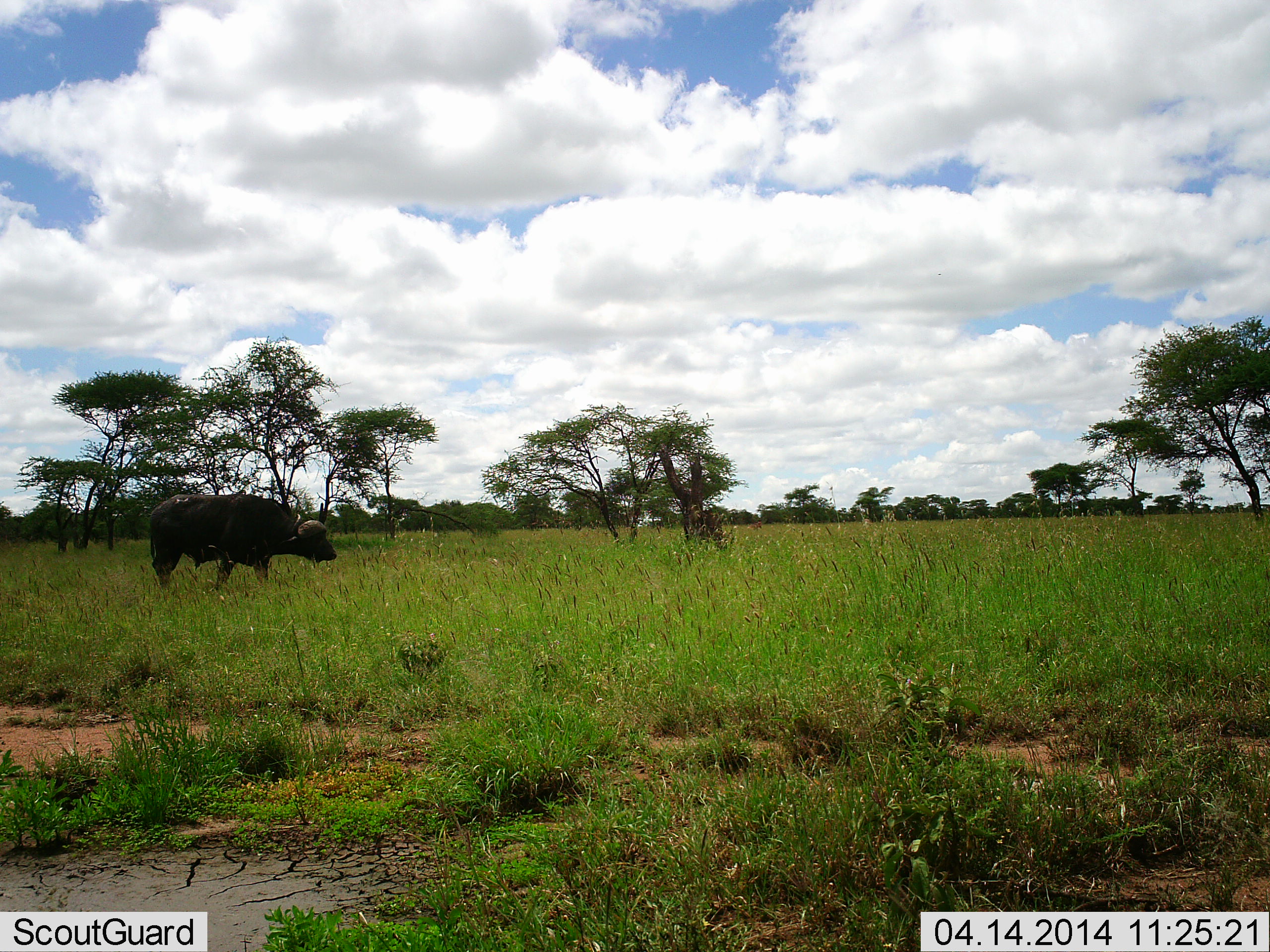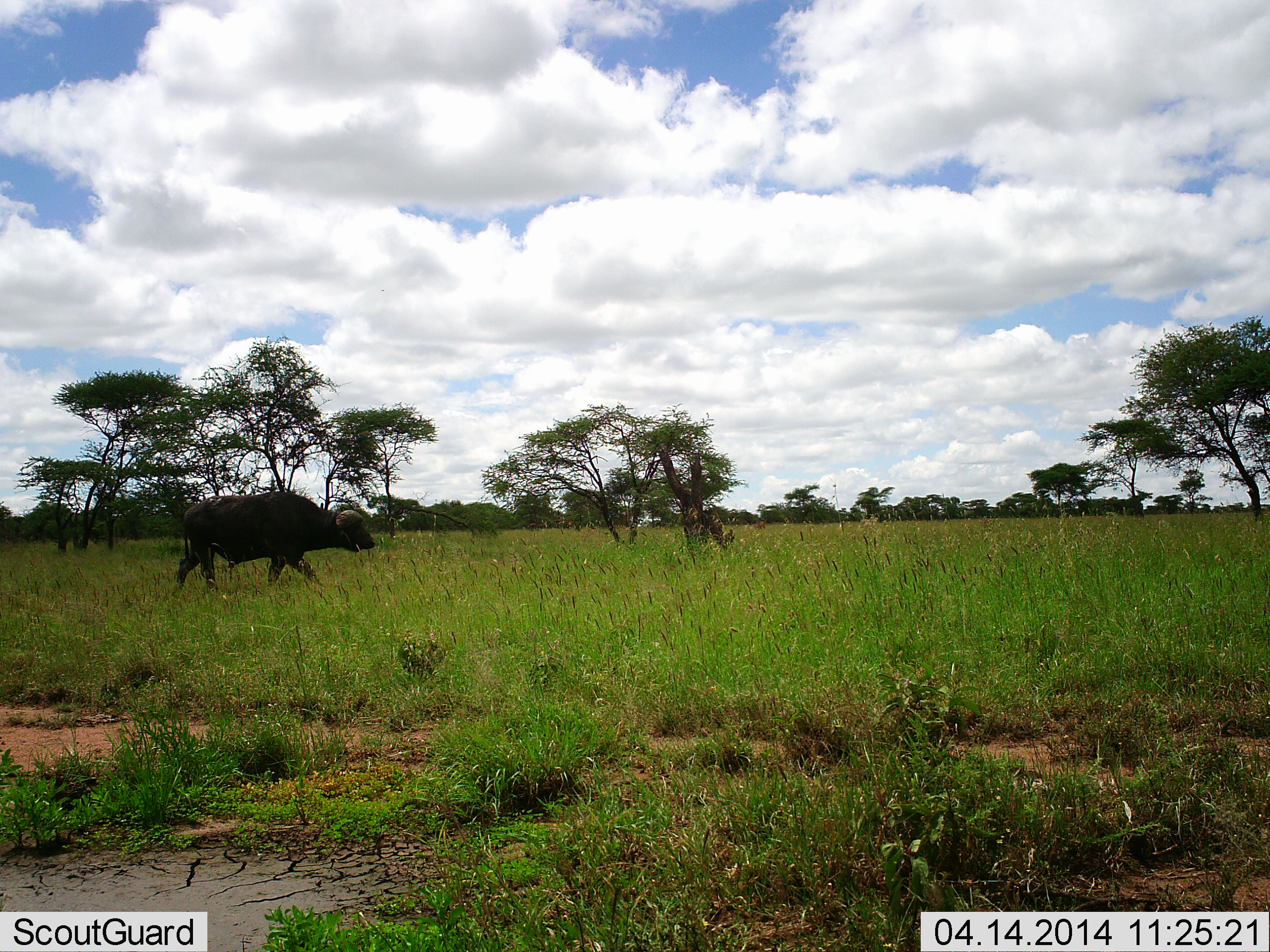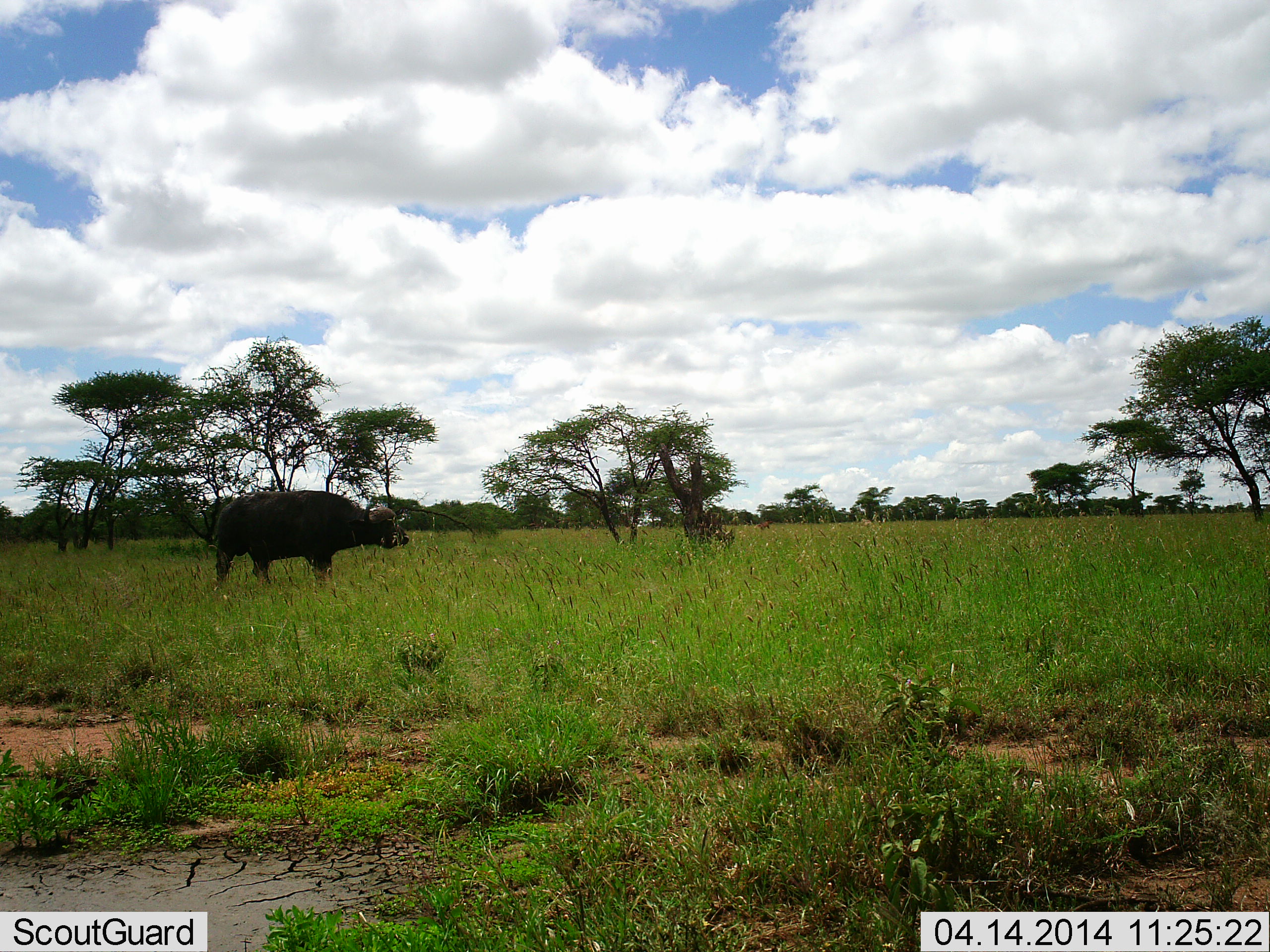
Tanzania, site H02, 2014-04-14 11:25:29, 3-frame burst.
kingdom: Animalia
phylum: Chordata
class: Mammalia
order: Artiodactyla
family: Bovidae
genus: Syncerus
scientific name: Syncerus caffer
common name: cape buffalo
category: buffalo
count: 1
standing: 10%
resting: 0%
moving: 100%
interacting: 0%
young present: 0%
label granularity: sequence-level